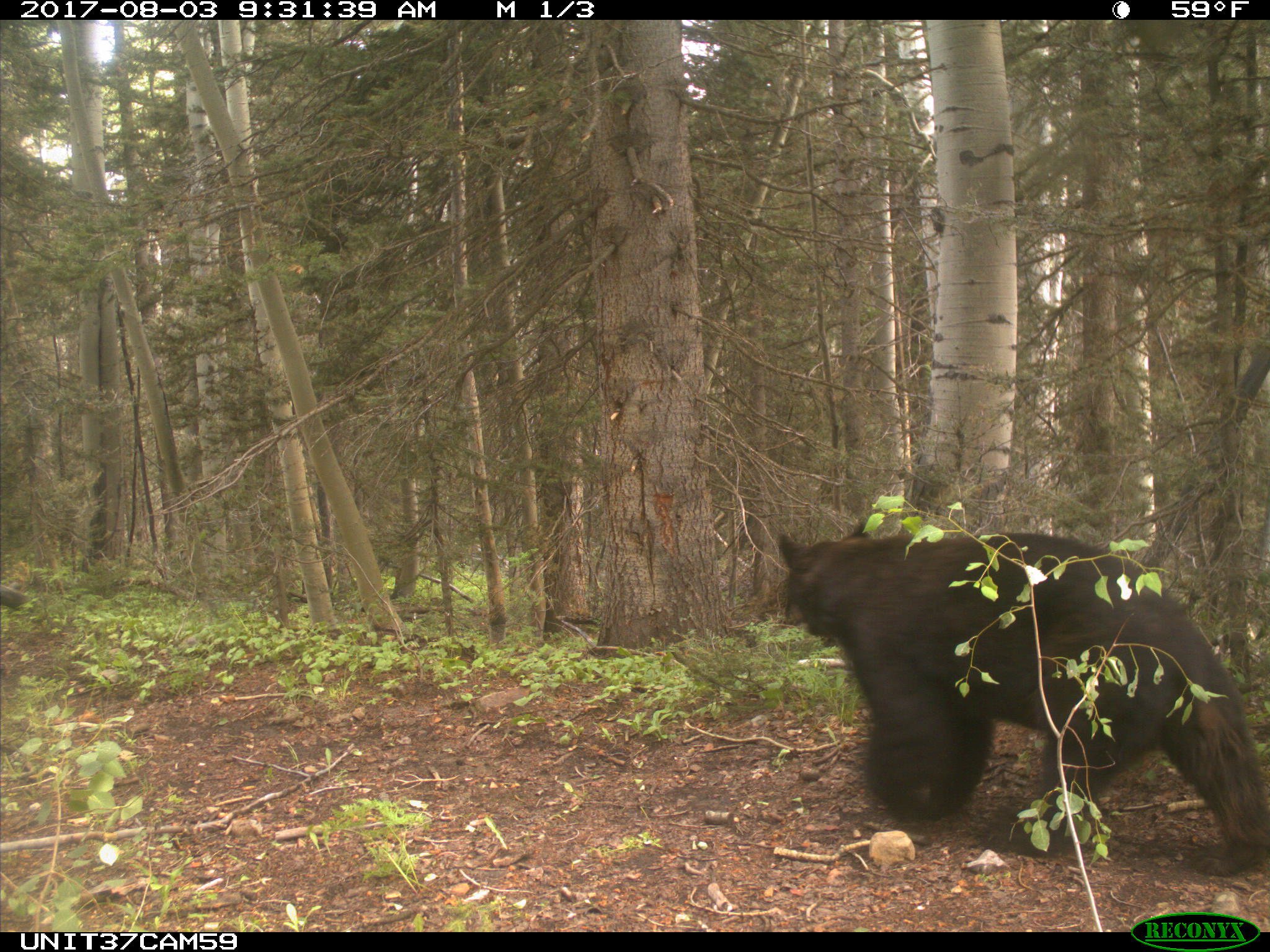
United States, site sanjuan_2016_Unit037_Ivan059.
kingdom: Animalia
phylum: Chordata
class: Mammalia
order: Carnivora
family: Ursidae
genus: Ursus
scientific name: Ursus americanus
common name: american black bear